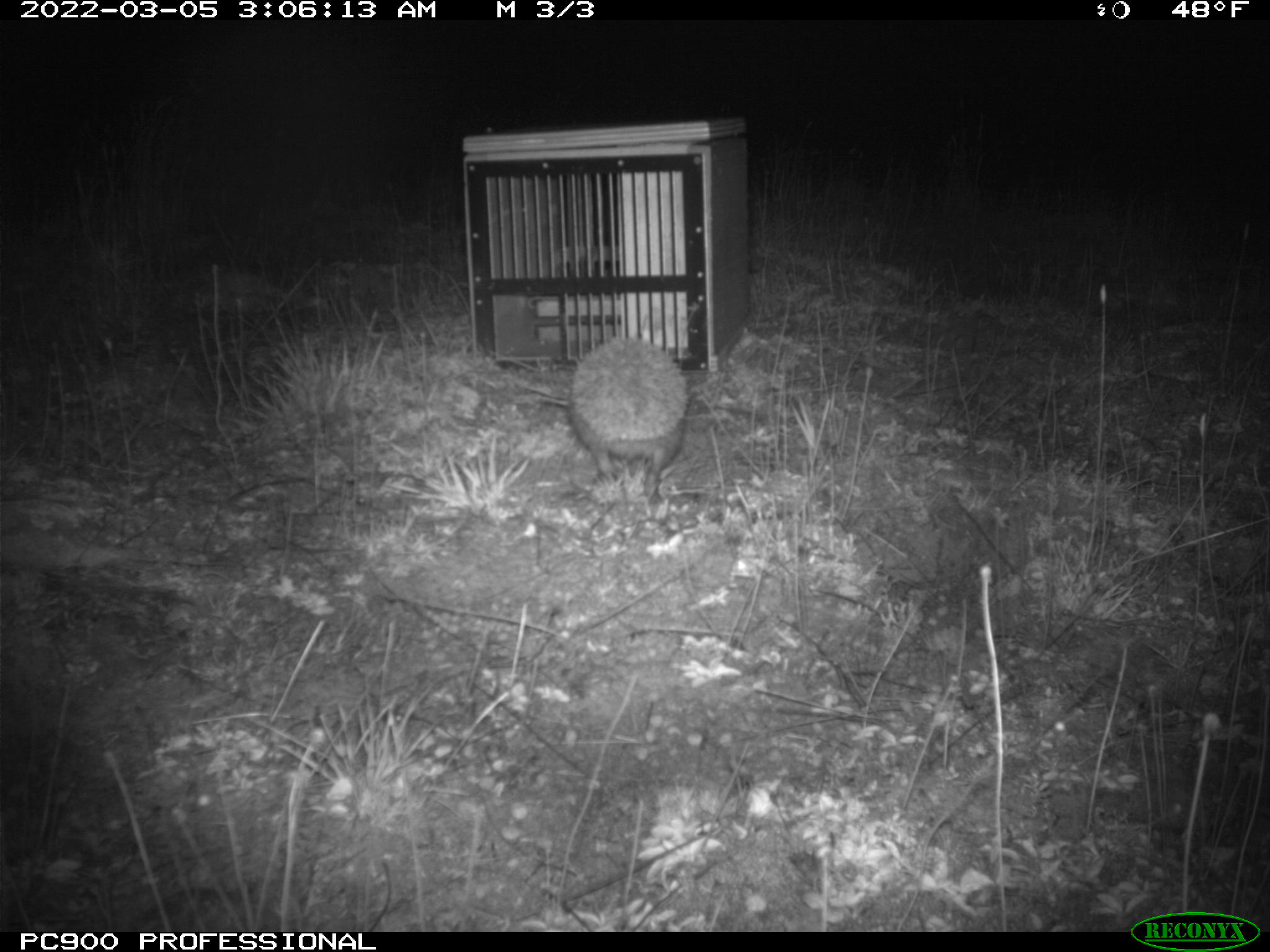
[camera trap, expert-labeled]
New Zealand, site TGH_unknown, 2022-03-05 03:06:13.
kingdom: Animalia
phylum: Chordata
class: Mammalia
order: Eulipotyphla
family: Erinaceidae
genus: Erinaceus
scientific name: Erinaceus europaeus europaeus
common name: european hedgehog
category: hedgehog